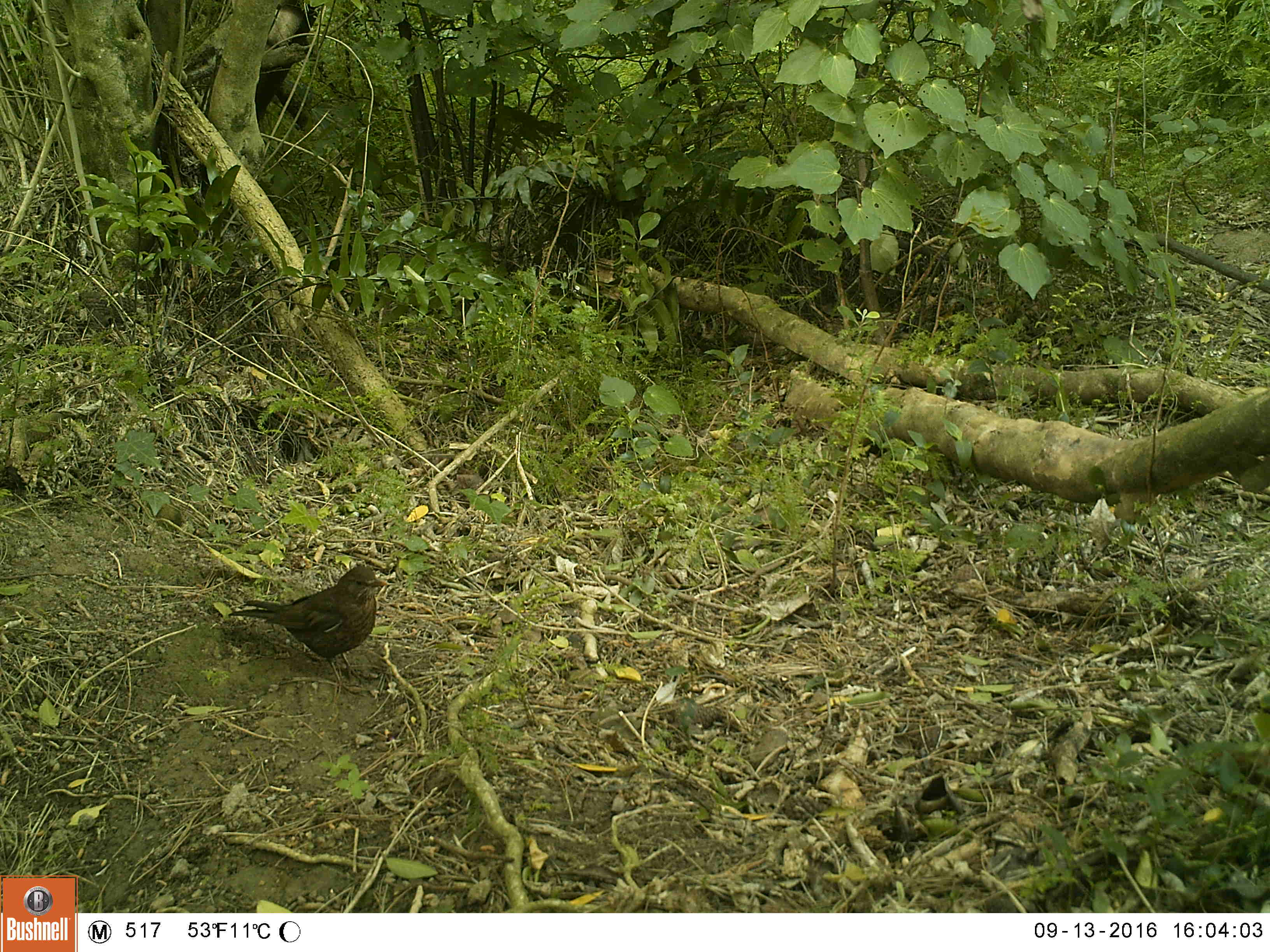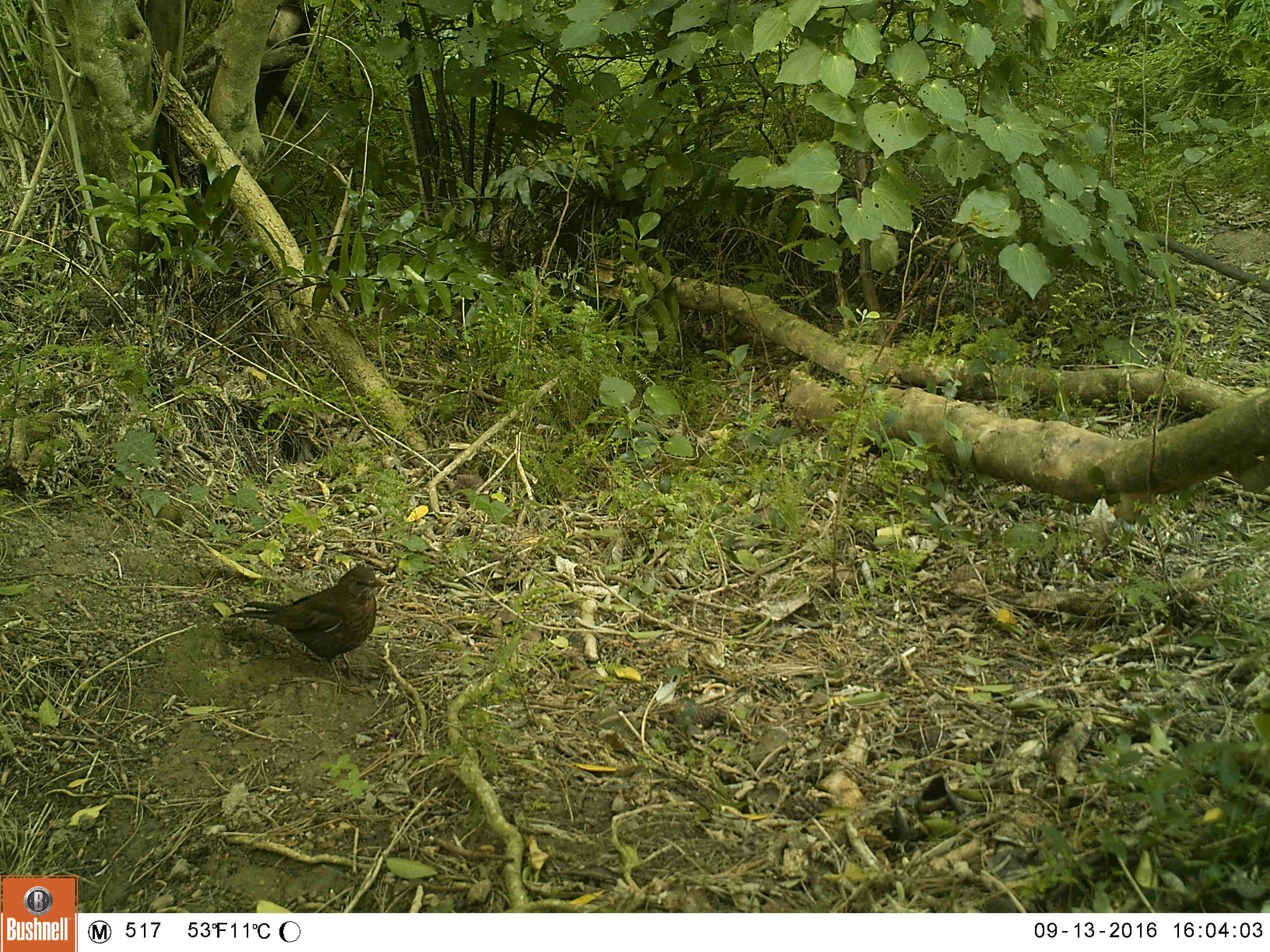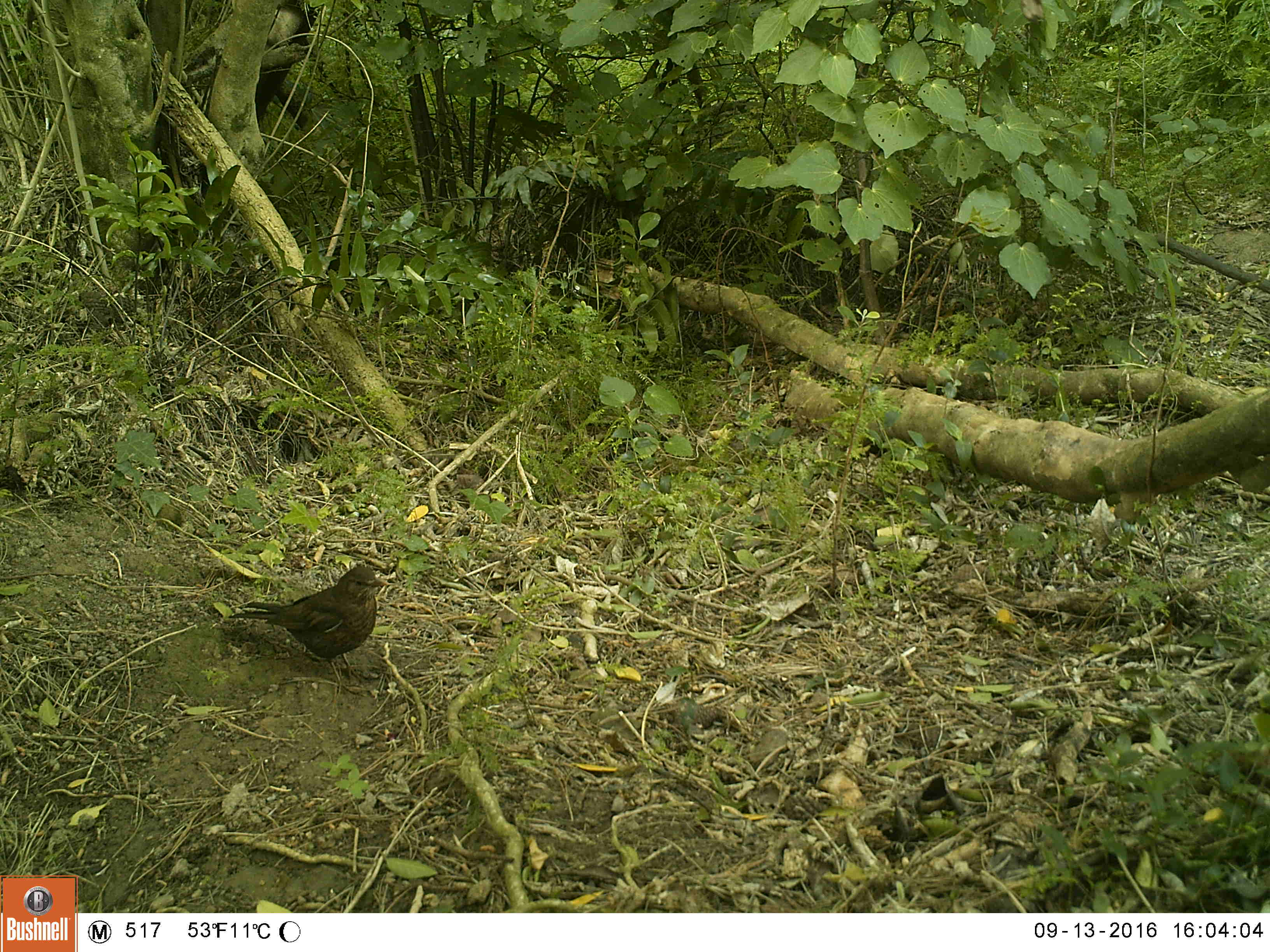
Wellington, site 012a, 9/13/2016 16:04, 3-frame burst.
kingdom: Animalia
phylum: Chordata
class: Aves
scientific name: Aves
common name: bird